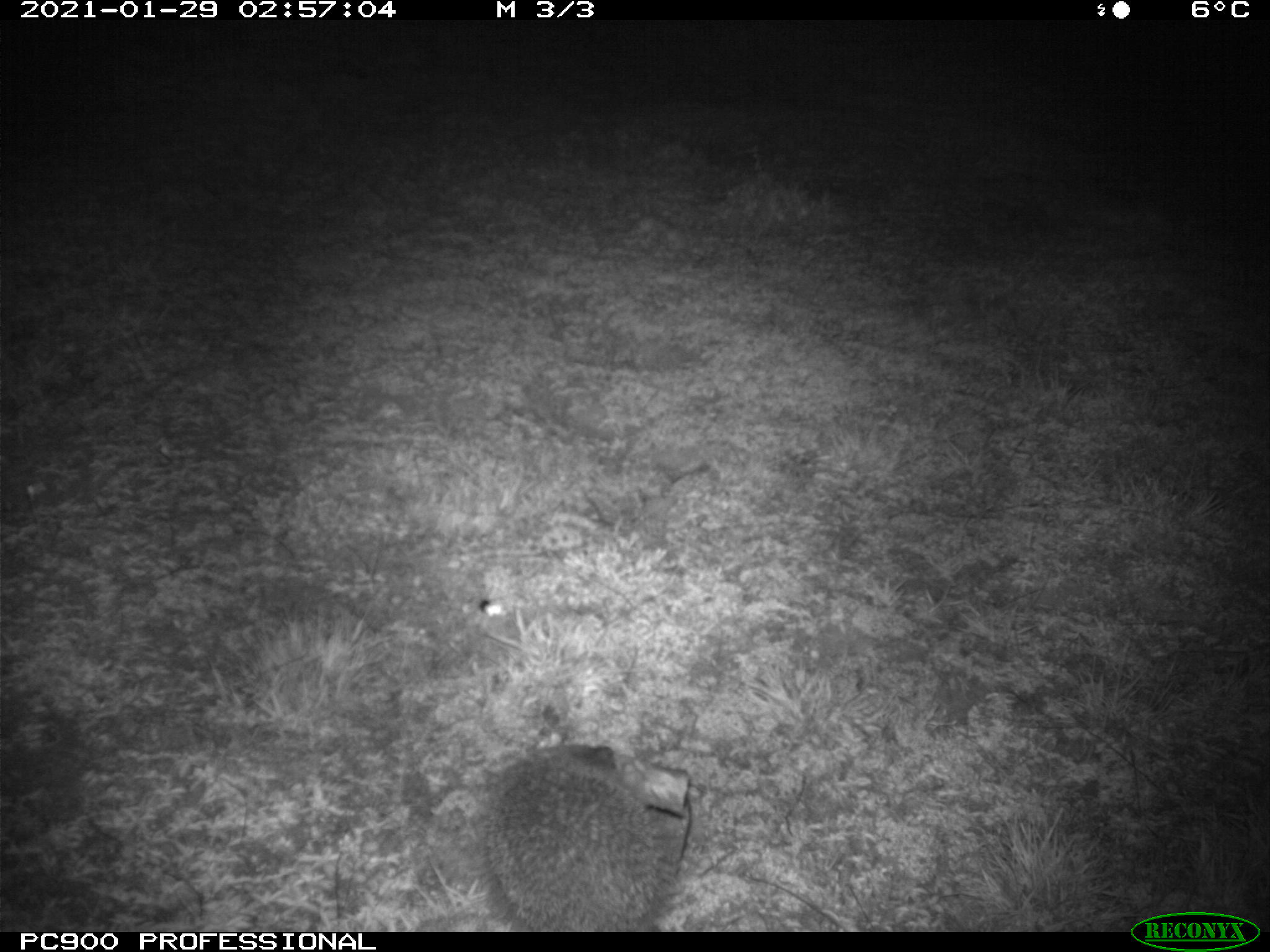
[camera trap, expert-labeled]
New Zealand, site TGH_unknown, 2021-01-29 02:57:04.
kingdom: Animalia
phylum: Chordata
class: Mammalia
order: Eulipotyphla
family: Erinaceidae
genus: Erinaceus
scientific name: Erinaceus europaeus europaeus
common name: european hedgehog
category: hedgehog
Hedgehog (european hedgehog) (Erinaceus europaeus europaeus).